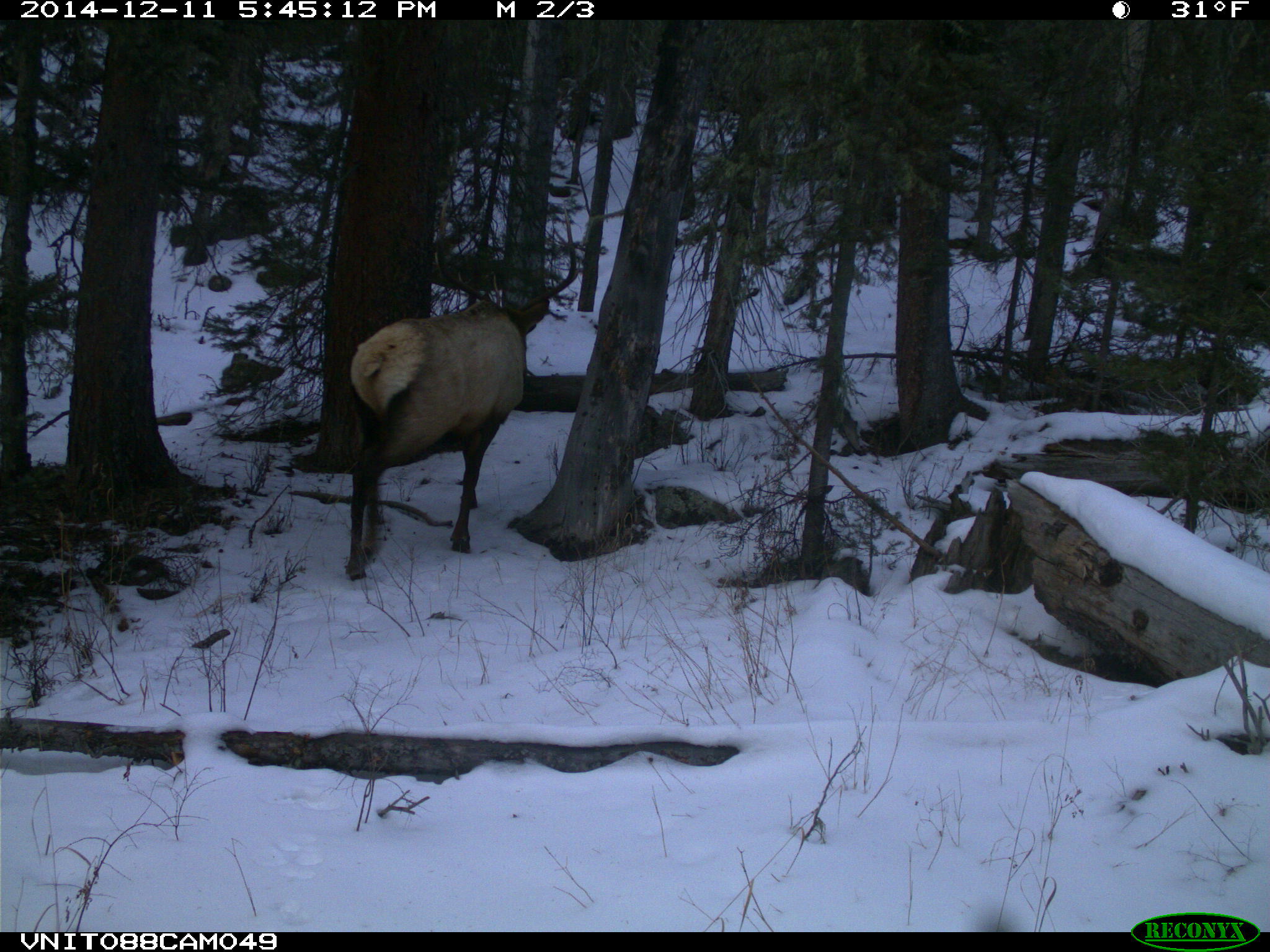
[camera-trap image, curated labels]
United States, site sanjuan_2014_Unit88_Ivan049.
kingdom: Animalia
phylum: Chordata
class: Mammalia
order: Artiodactyla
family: Cervidae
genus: Cervus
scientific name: Cervus elaphus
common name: red deer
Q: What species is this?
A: Cervus elaphus (red deer).